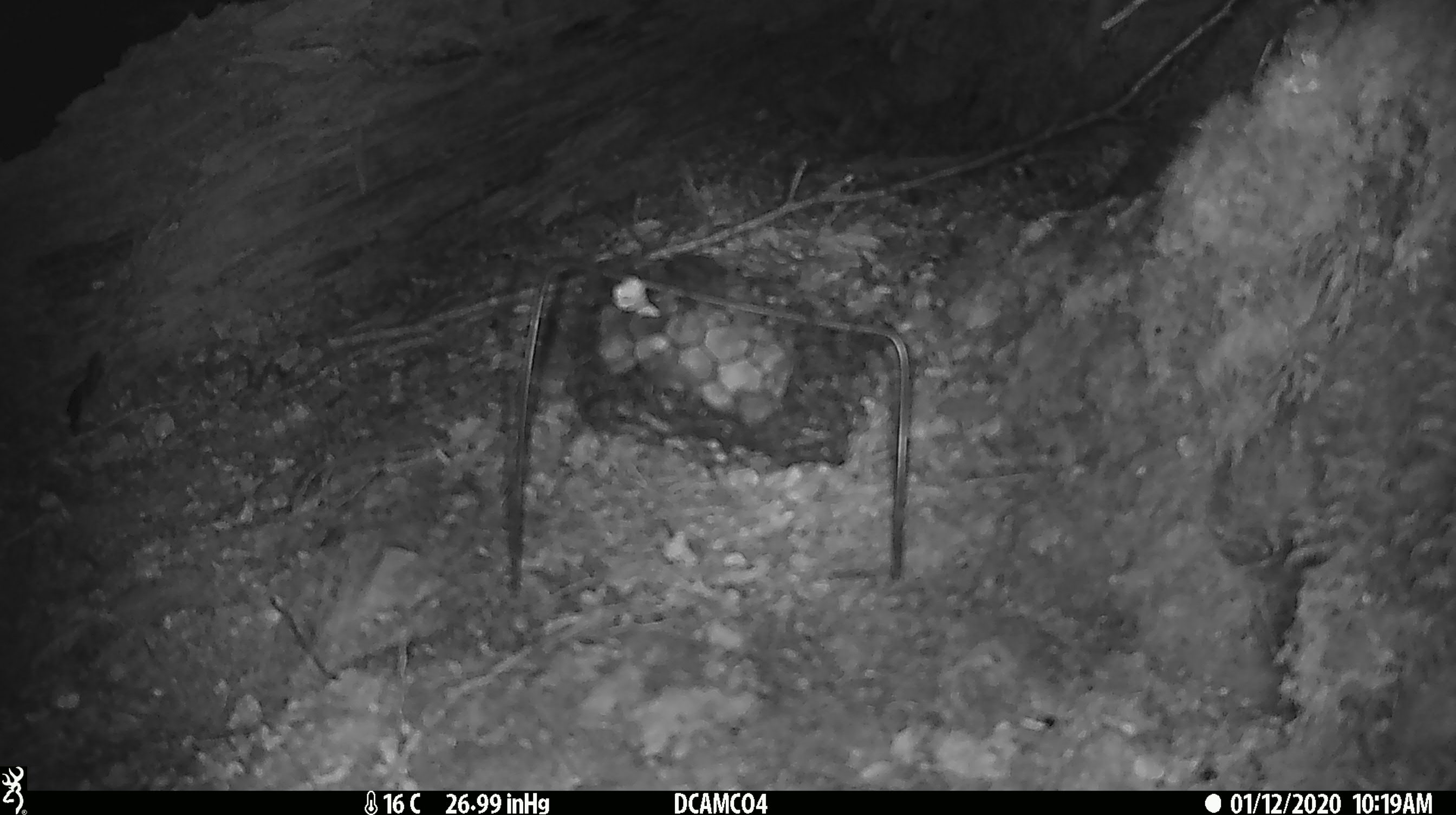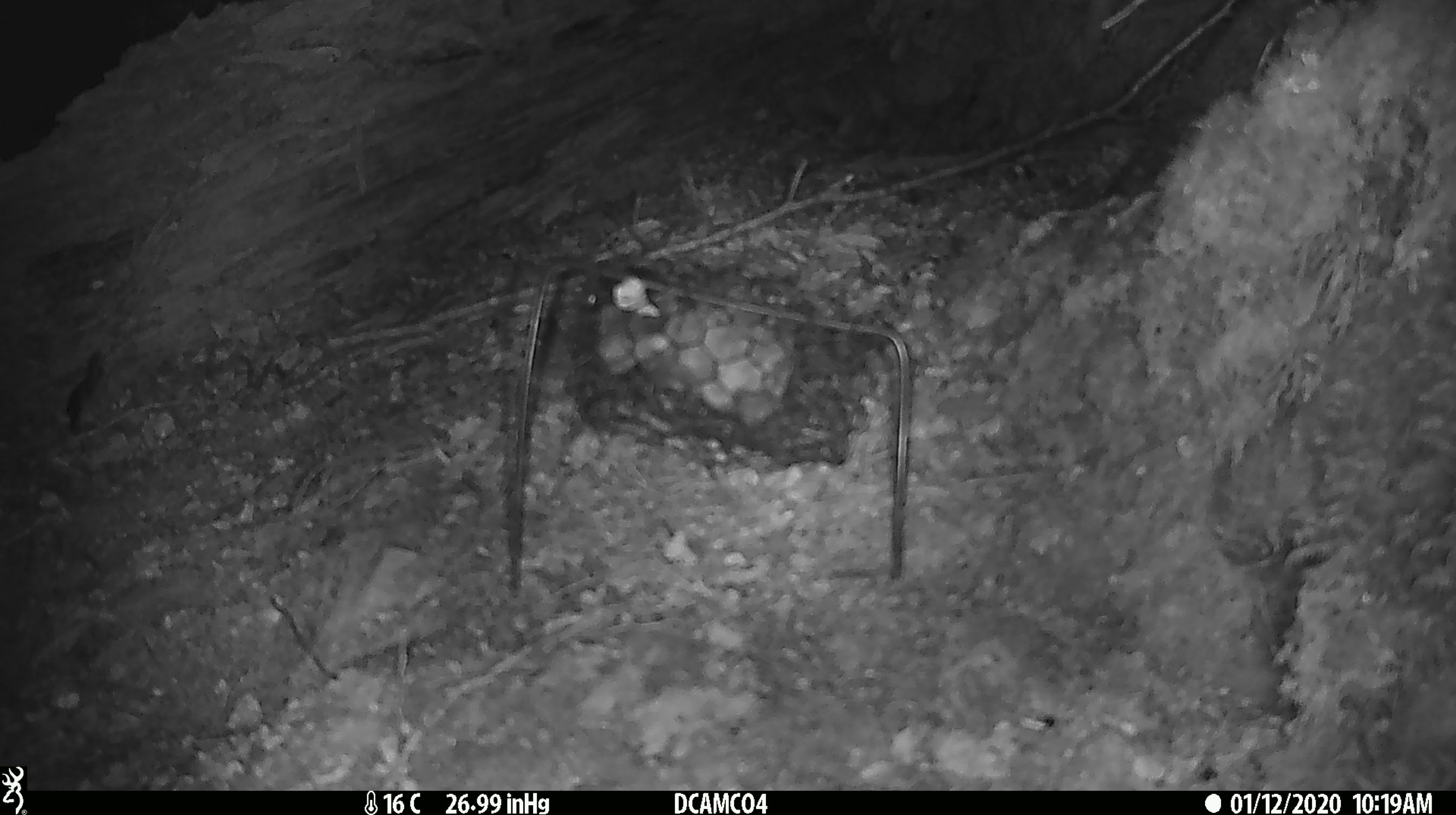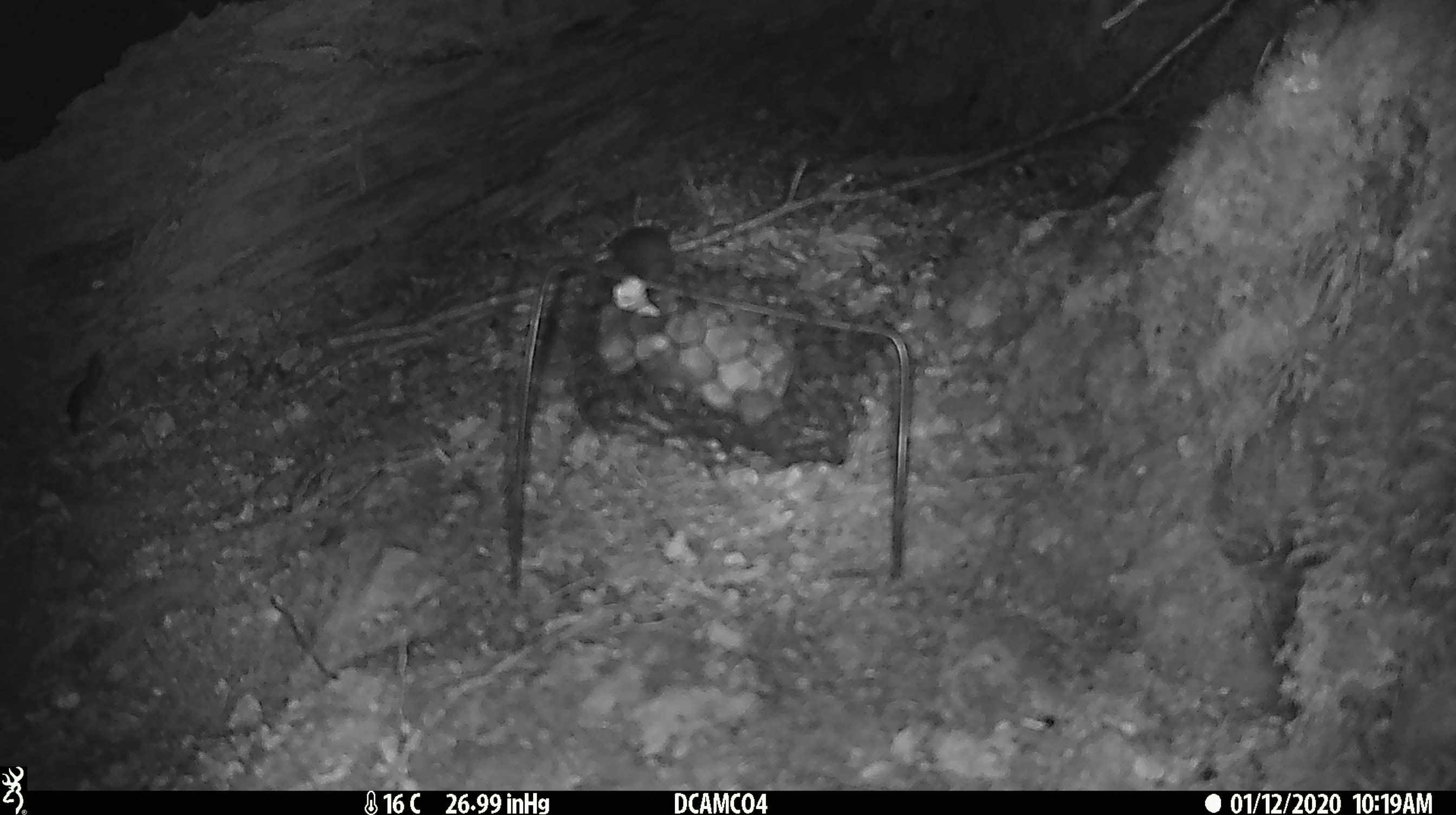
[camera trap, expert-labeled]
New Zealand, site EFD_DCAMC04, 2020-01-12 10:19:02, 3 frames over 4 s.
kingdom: Animalia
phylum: Chordata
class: Mammalia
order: Rodentia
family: Muridae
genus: Mus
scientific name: Mus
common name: mouse